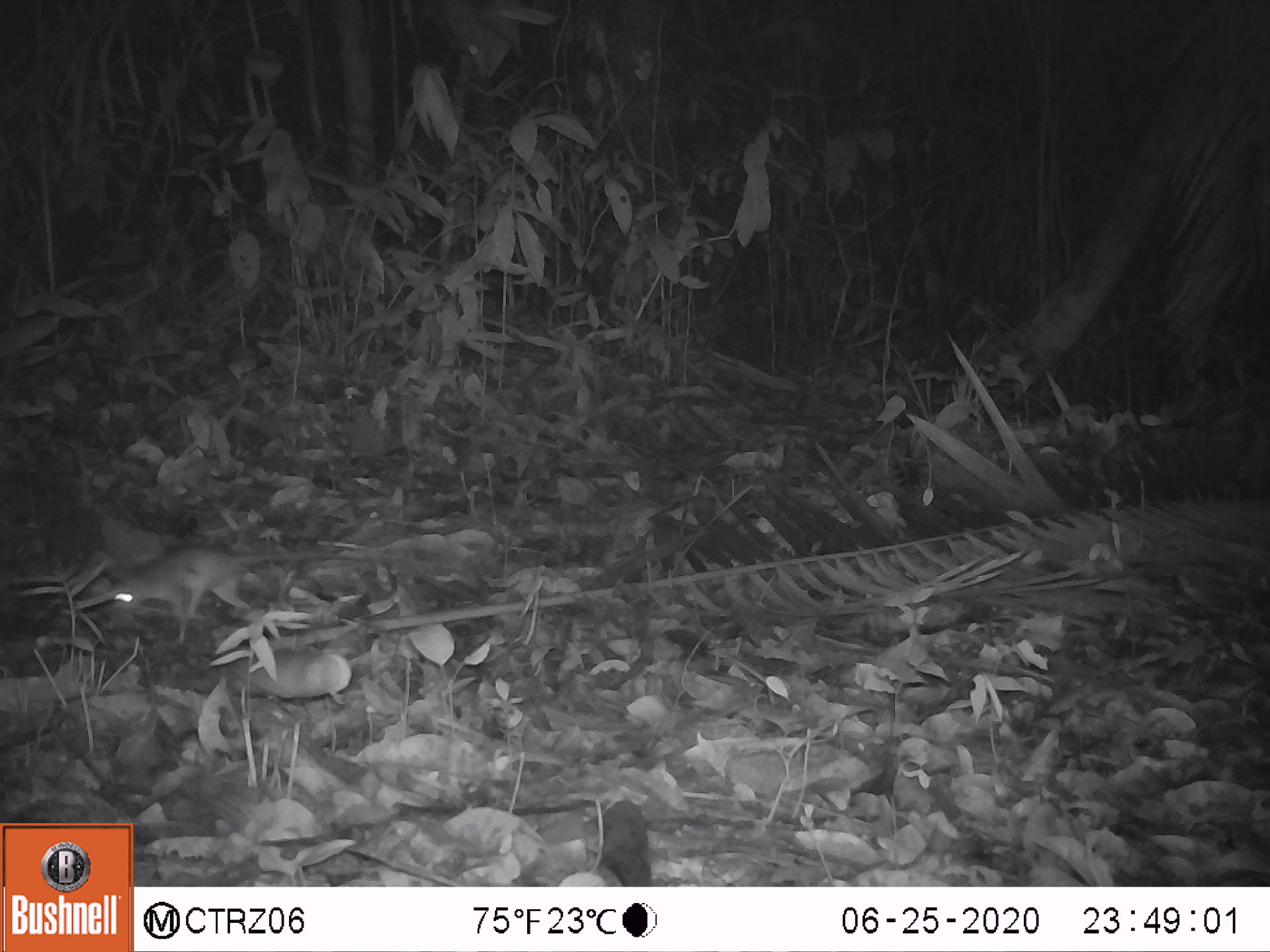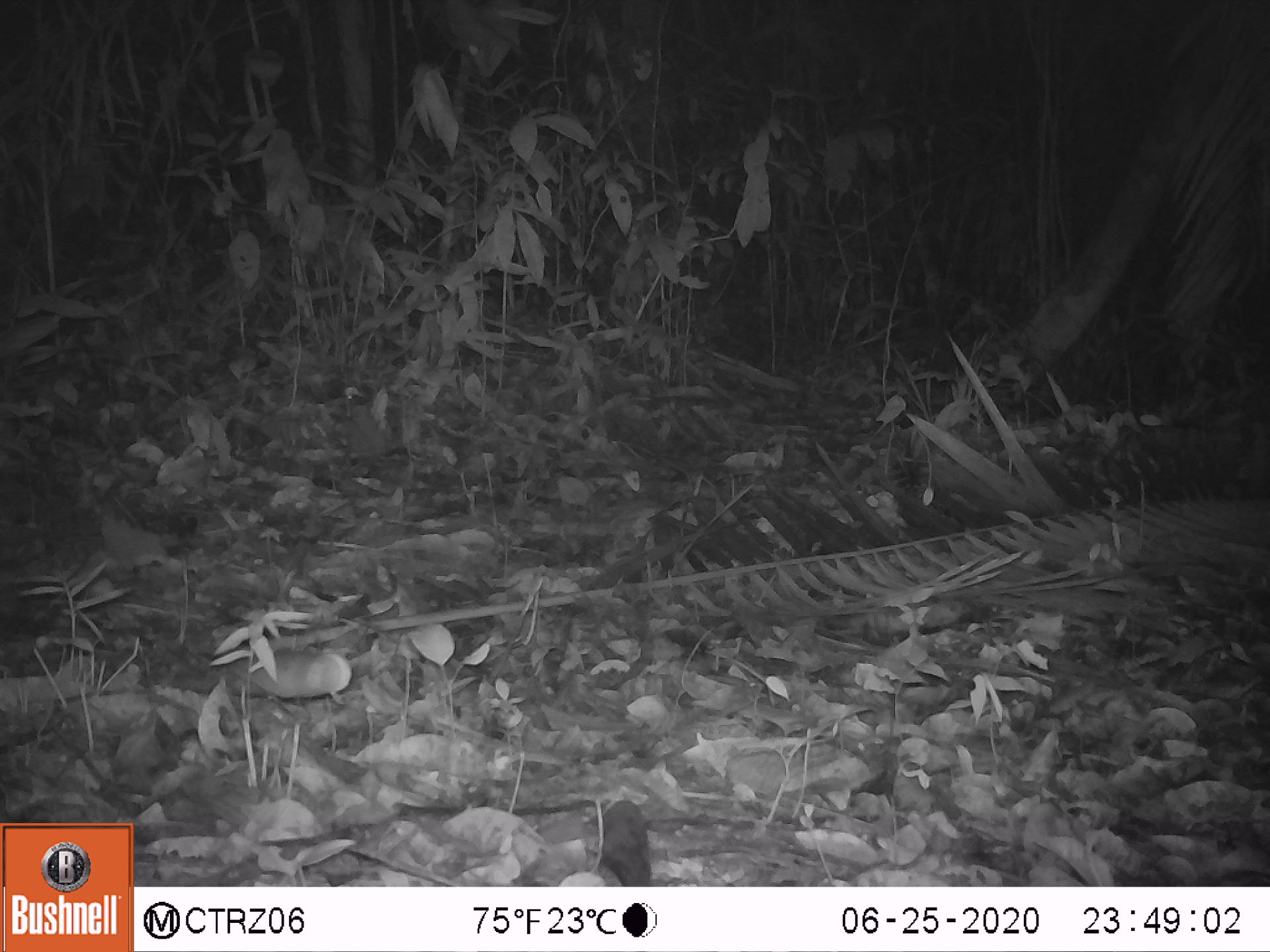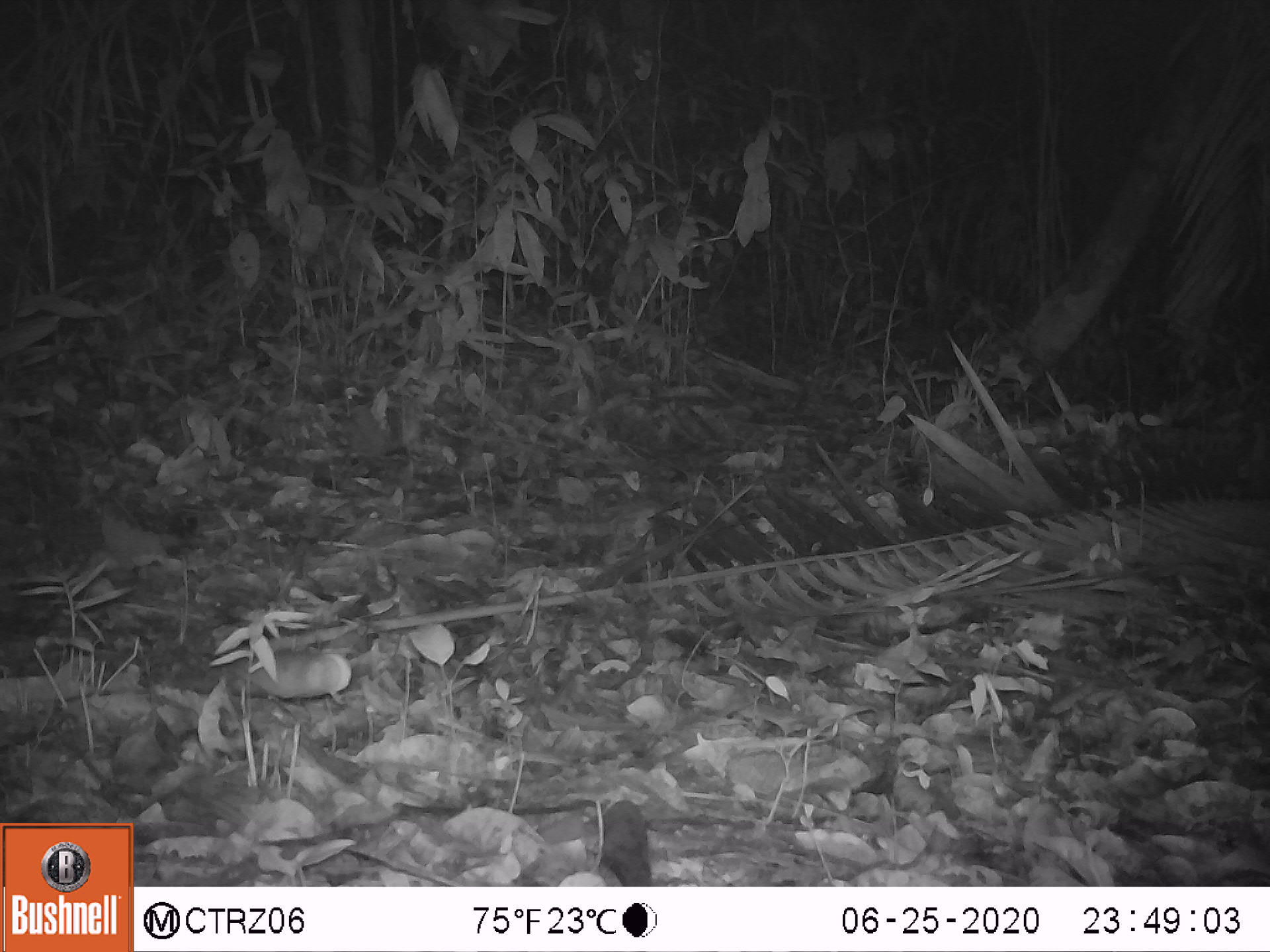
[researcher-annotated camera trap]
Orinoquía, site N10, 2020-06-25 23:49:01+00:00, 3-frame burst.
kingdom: Animalia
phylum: Chordata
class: Mammalia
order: Rodentia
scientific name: Rodentia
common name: rodent